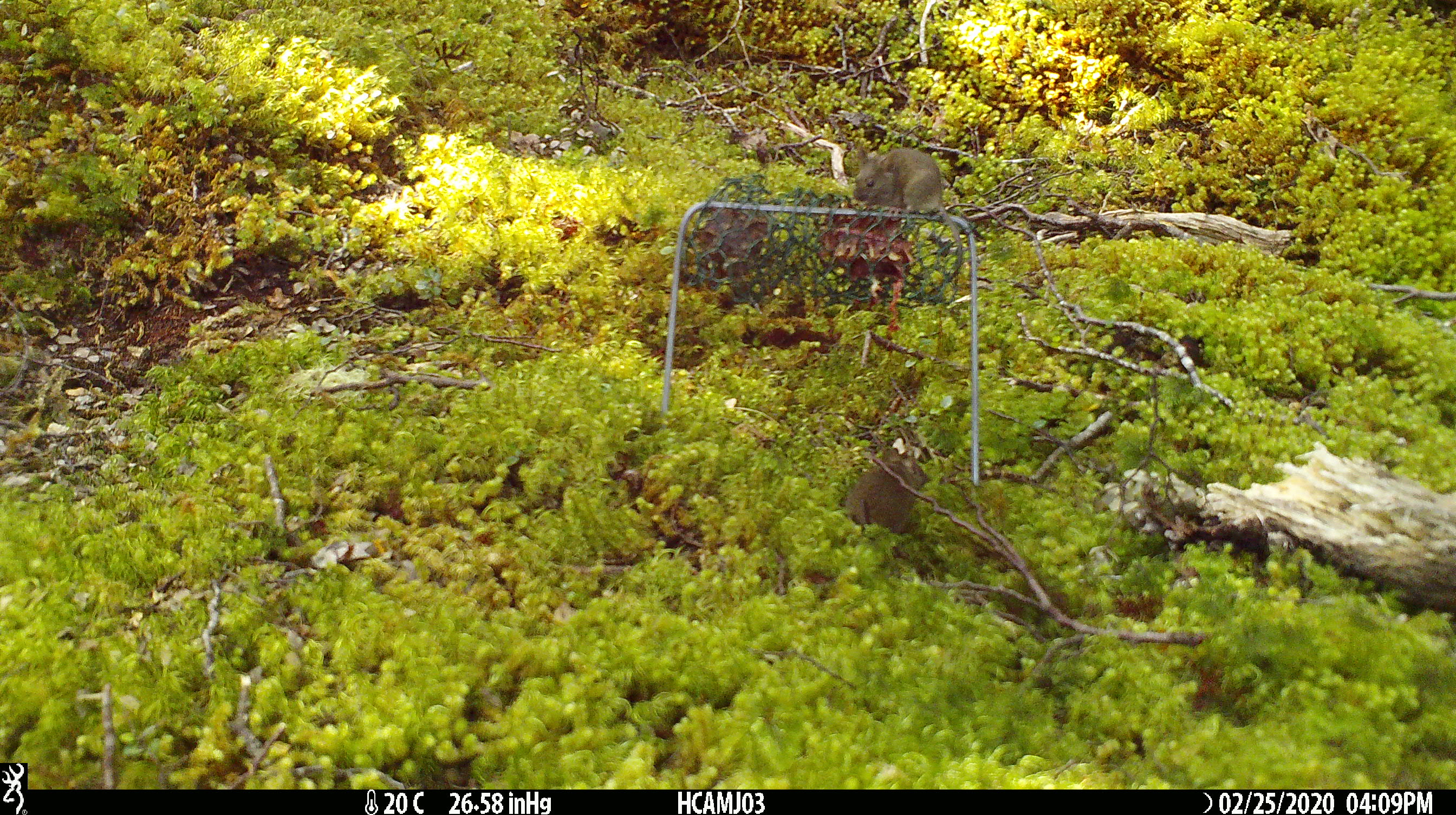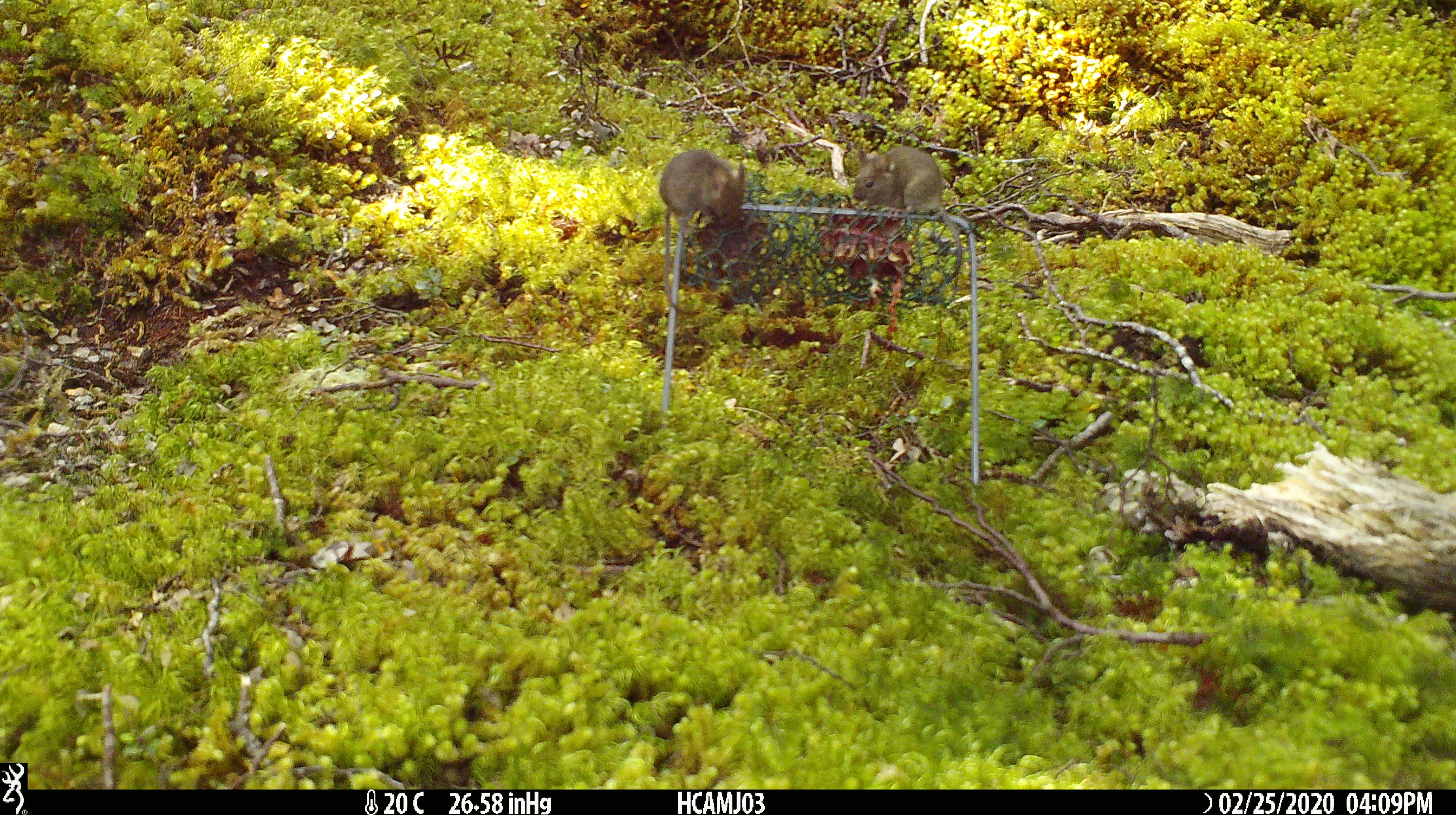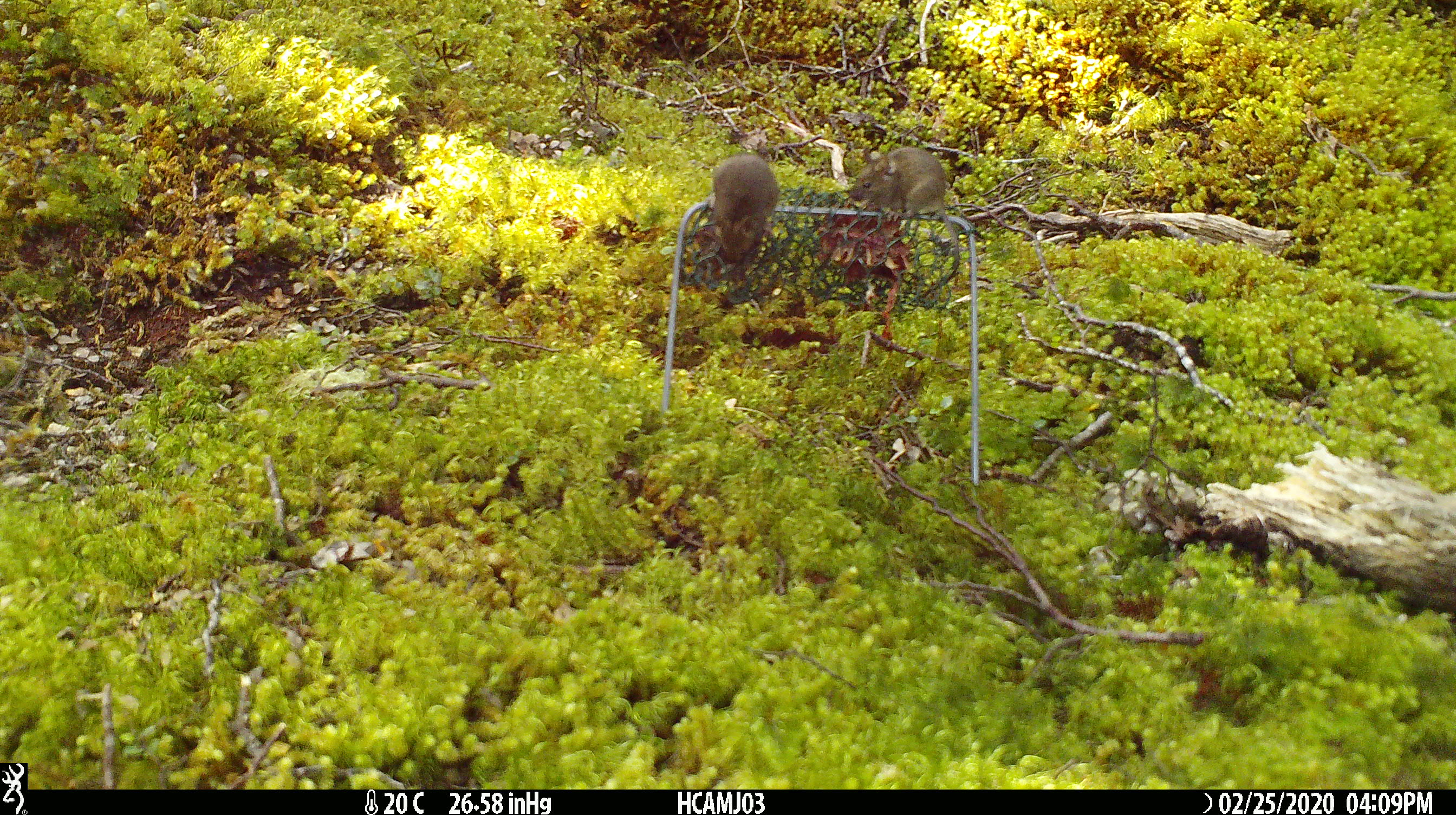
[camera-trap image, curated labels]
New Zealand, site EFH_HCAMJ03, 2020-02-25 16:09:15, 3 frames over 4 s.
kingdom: Animalia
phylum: Chordata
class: Mammalia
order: Rodentia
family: Muridae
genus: Mus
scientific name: Mus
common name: mouse